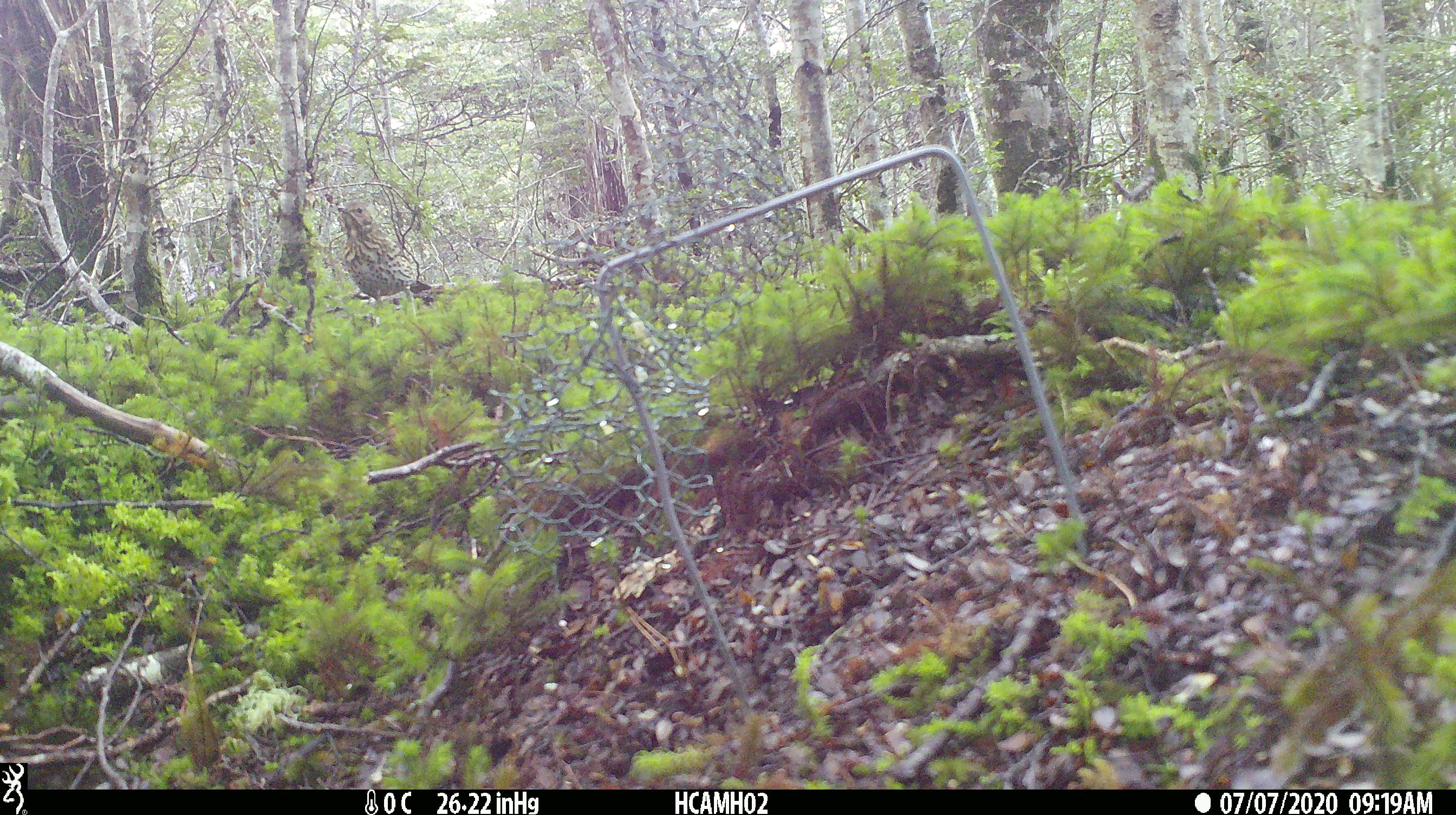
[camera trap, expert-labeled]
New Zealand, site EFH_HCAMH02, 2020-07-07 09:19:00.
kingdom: Animalia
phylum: Chordata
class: Aves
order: Passeriformes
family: Turdidae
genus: Turdus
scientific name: Turdus philomelos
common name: song thrush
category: thrush